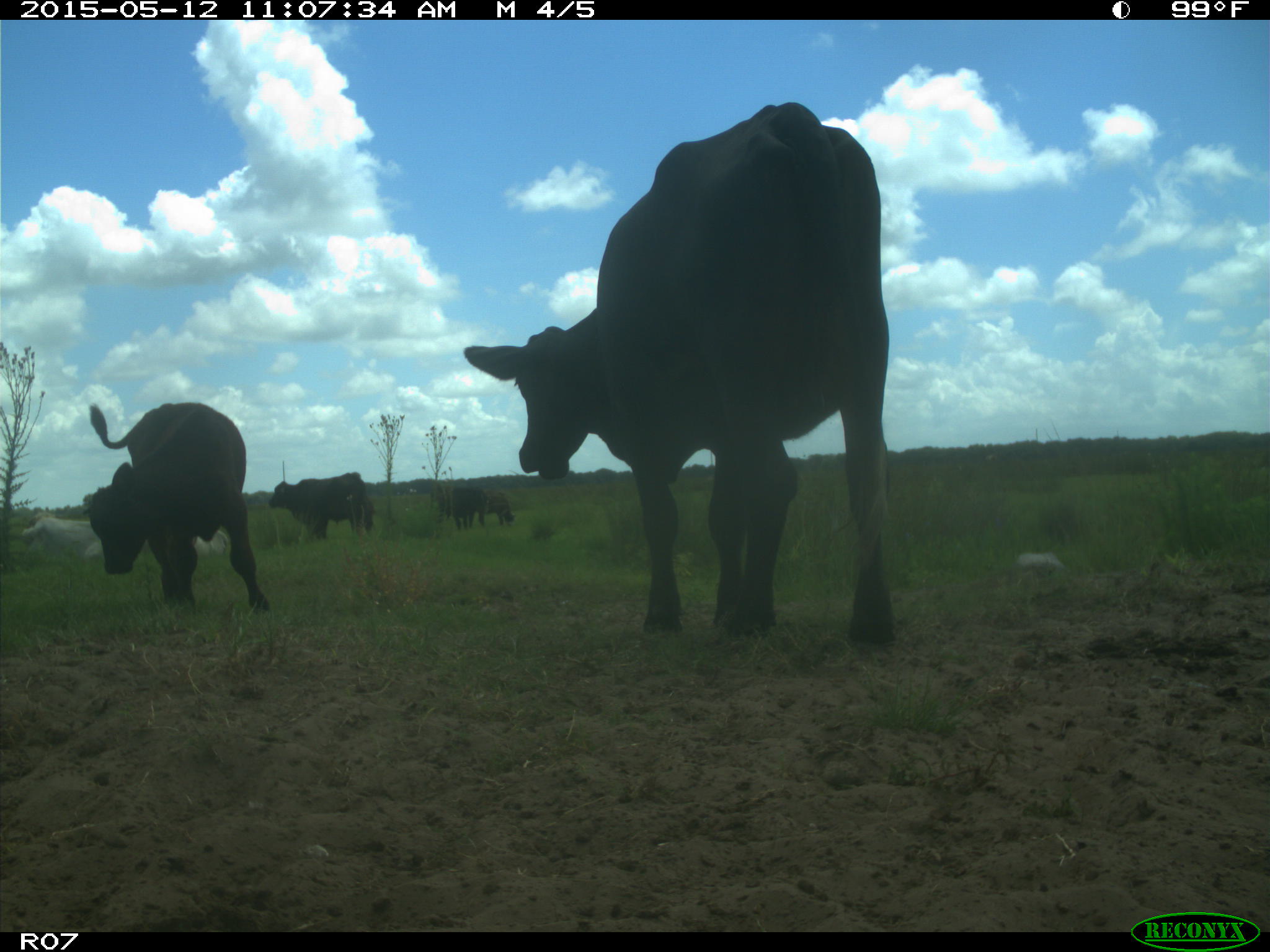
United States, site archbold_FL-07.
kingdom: Animalia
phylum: Chordata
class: Mammalia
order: Artiodactyla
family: Bovidae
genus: Bos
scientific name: Bos taurus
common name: domestic cow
Bos taurus (domestic cow).